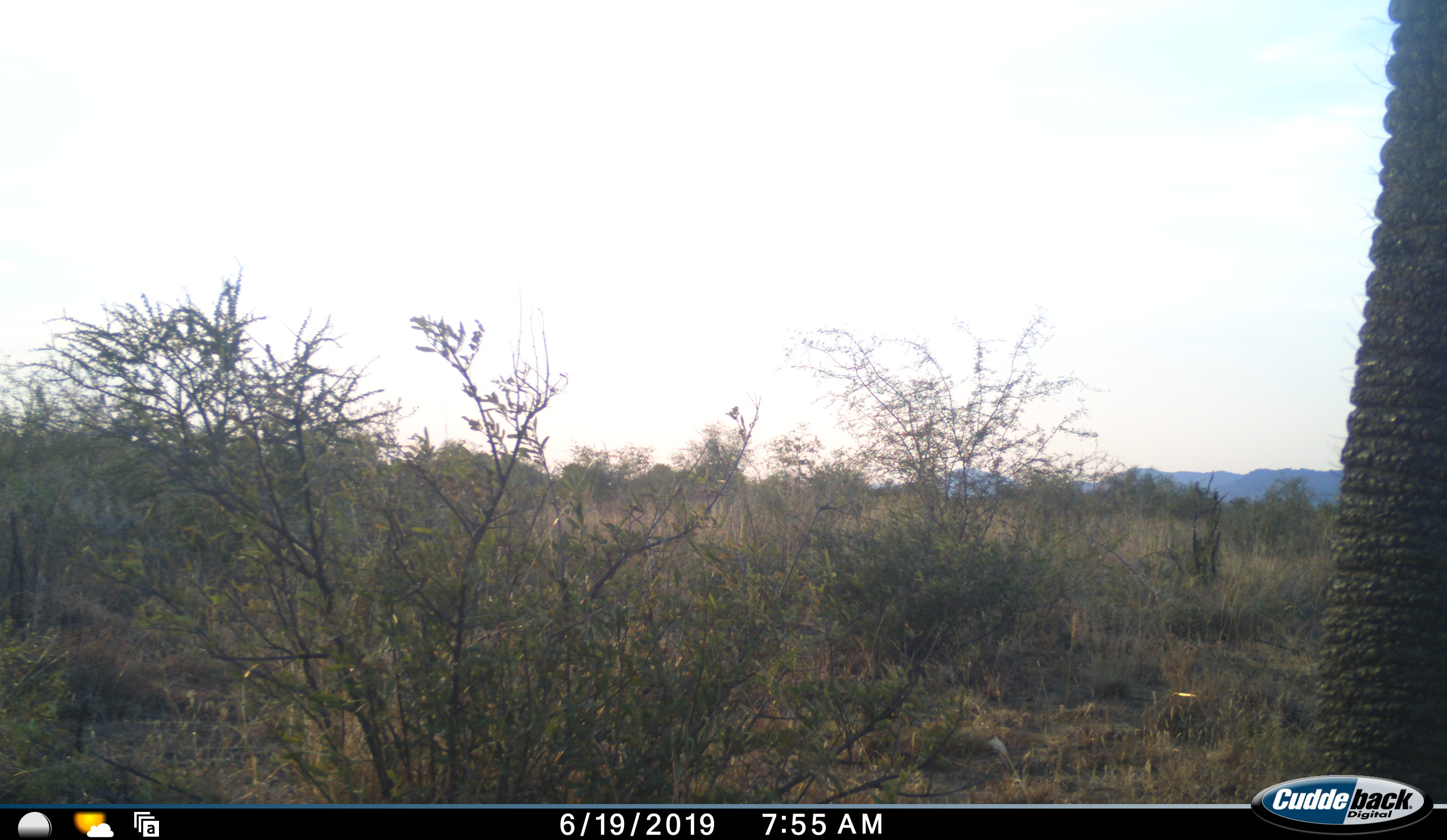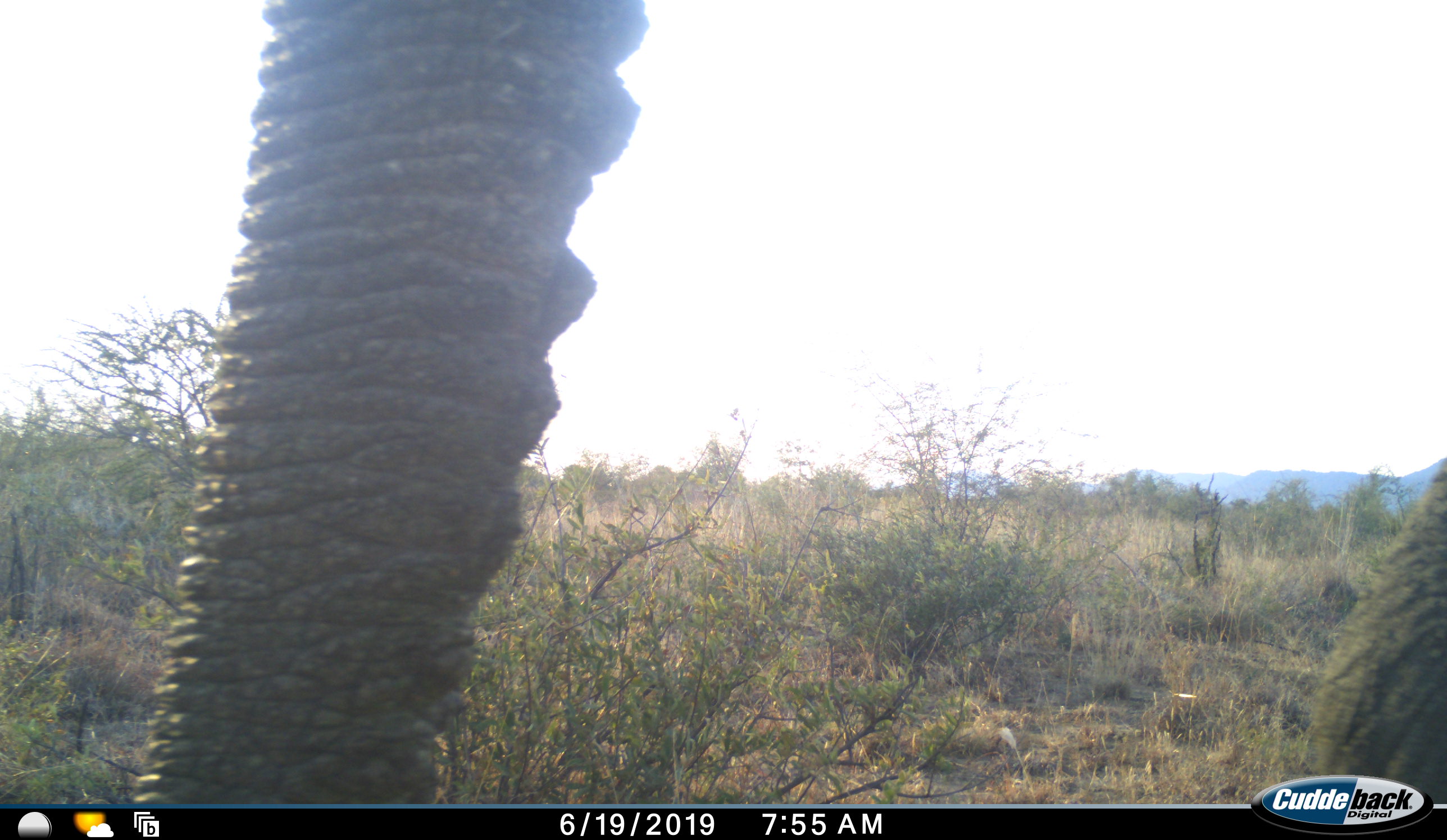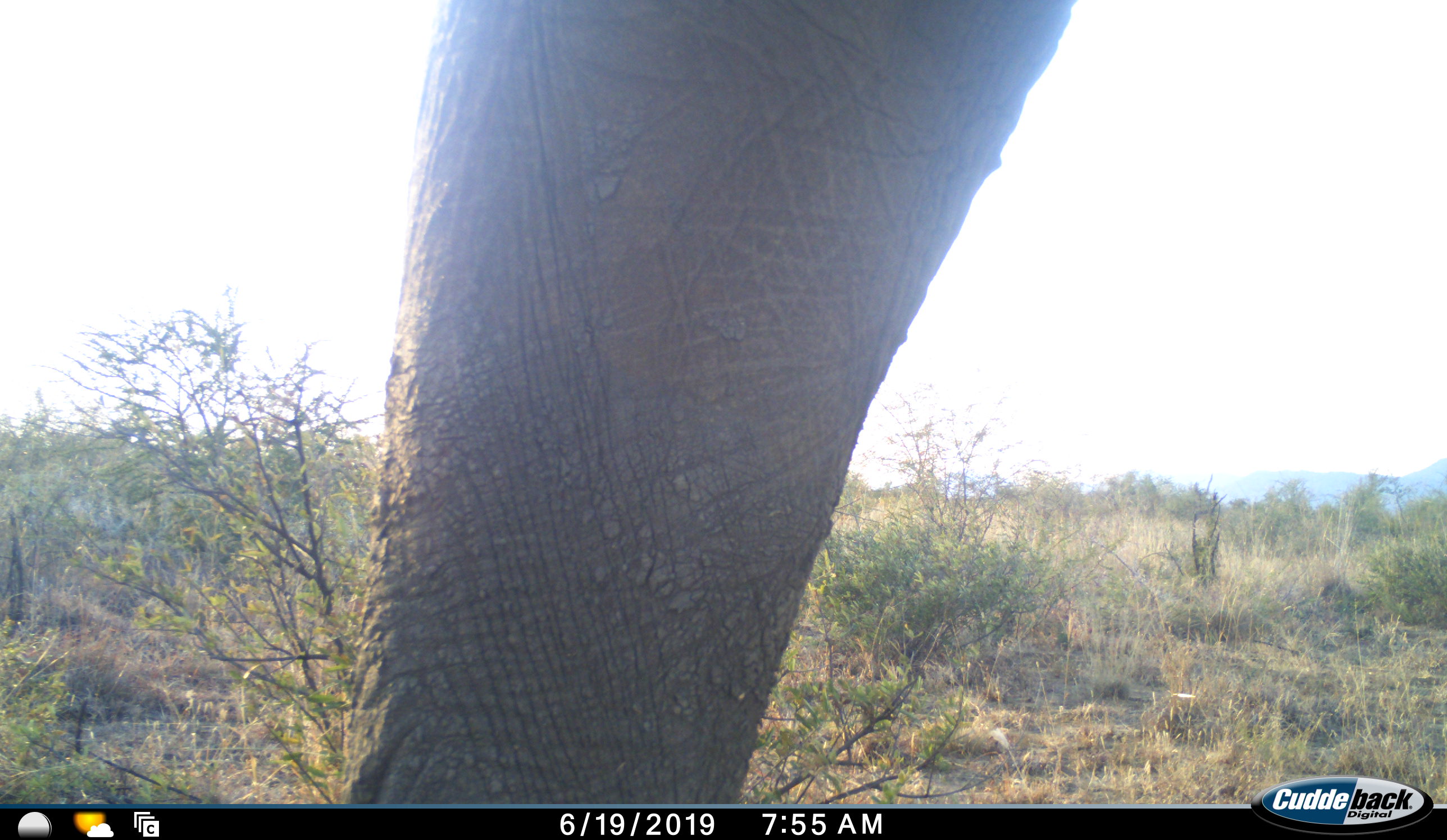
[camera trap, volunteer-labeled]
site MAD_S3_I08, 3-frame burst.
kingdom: Animalia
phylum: Chordata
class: Mammalia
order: Proboscidea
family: Elephantidae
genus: Loxodonta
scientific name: Loxodonta africana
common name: african bush elephant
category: elephant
Elephant (african bush elephant) (Loxodonta africana), count 1. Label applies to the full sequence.